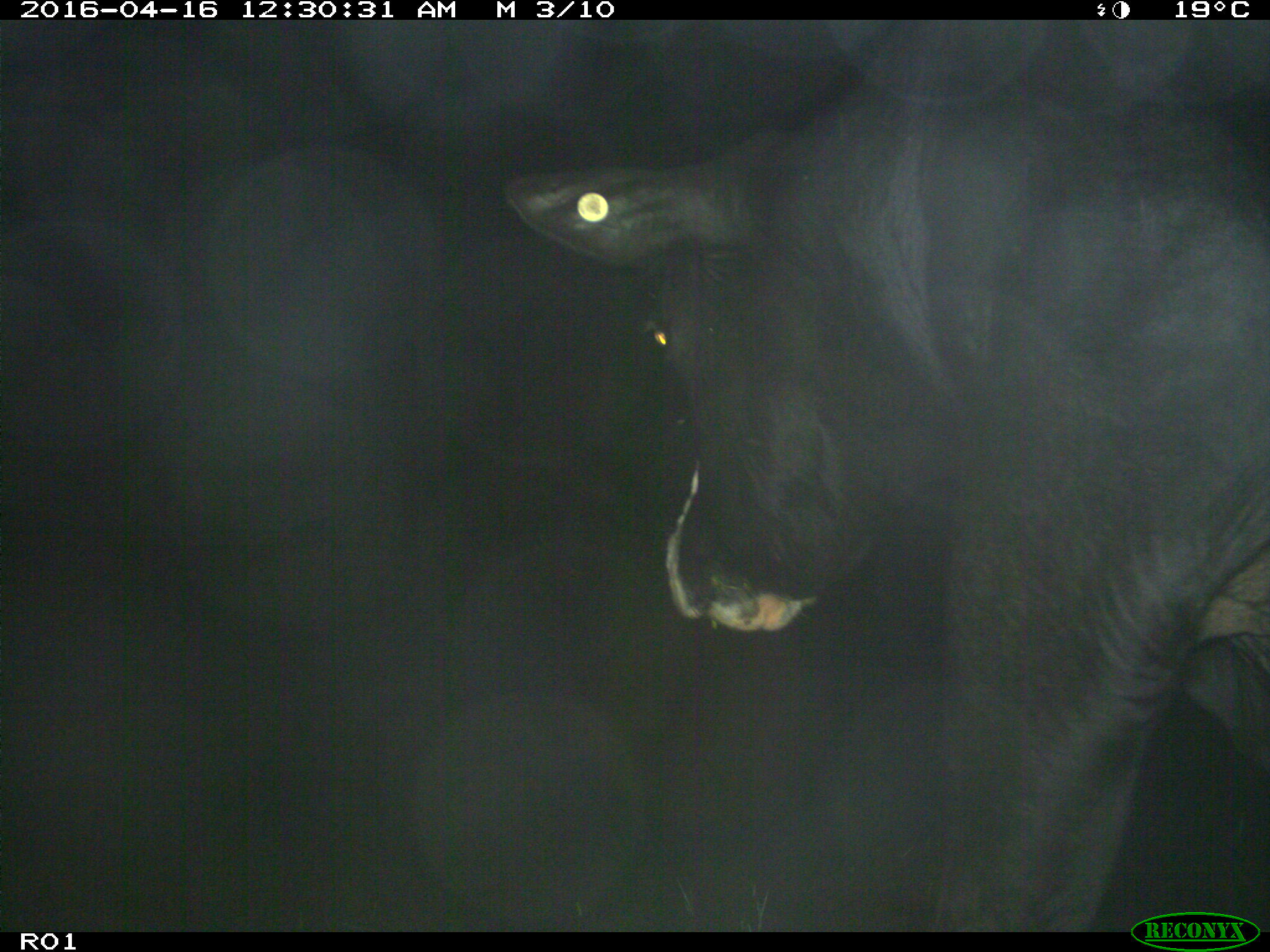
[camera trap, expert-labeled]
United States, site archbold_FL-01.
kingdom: Animalia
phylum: Chordata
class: Mammalia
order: Artiodactyla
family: Bovidae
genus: Bos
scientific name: Bos taurus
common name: domestic cow